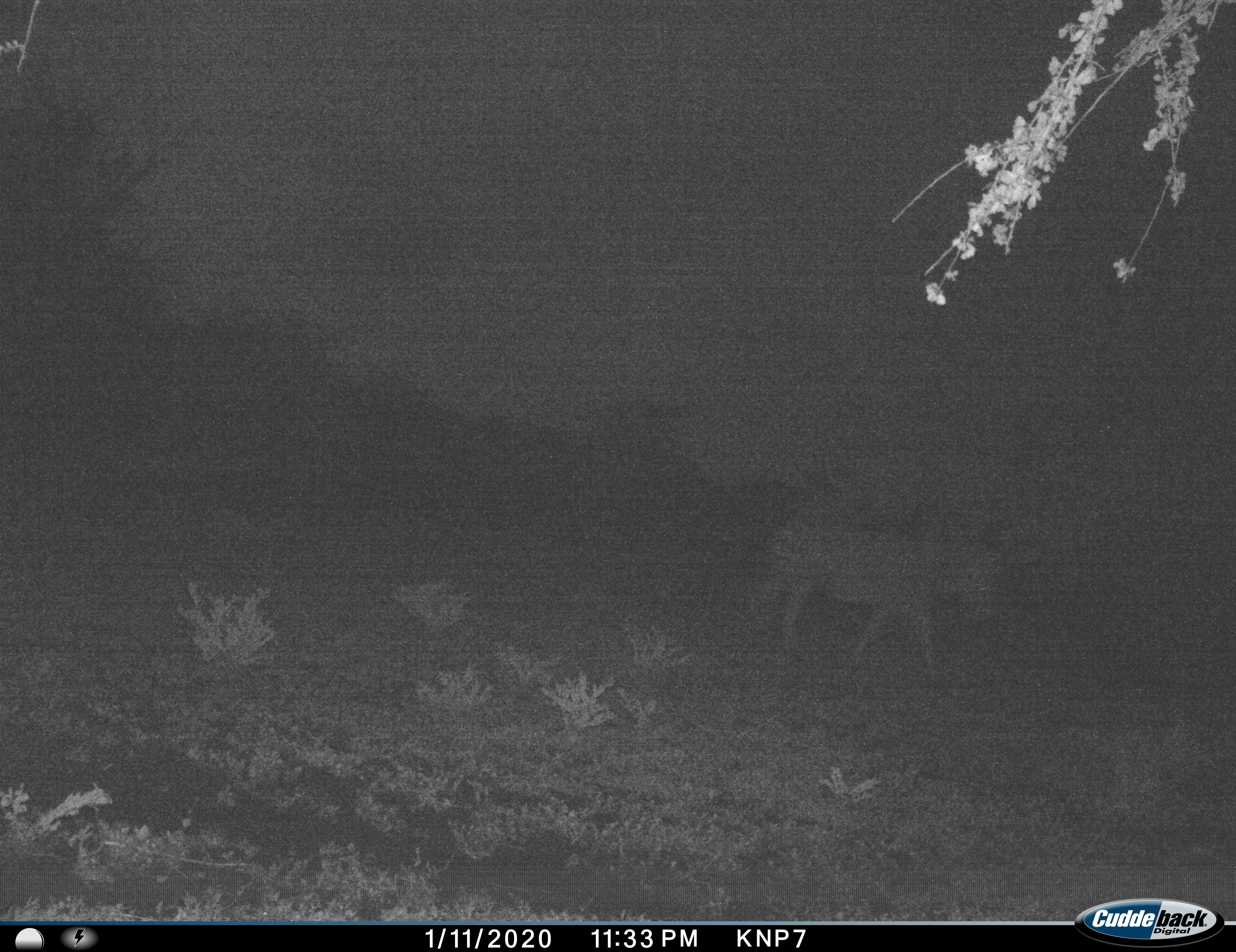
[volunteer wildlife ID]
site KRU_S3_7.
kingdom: Animalia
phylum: Chordata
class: Mammalia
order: Perissodactyla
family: Equidae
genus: Equus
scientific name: Equus quagga burchellii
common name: burchell's zebra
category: zebraburchells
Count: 1.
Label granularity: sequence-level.